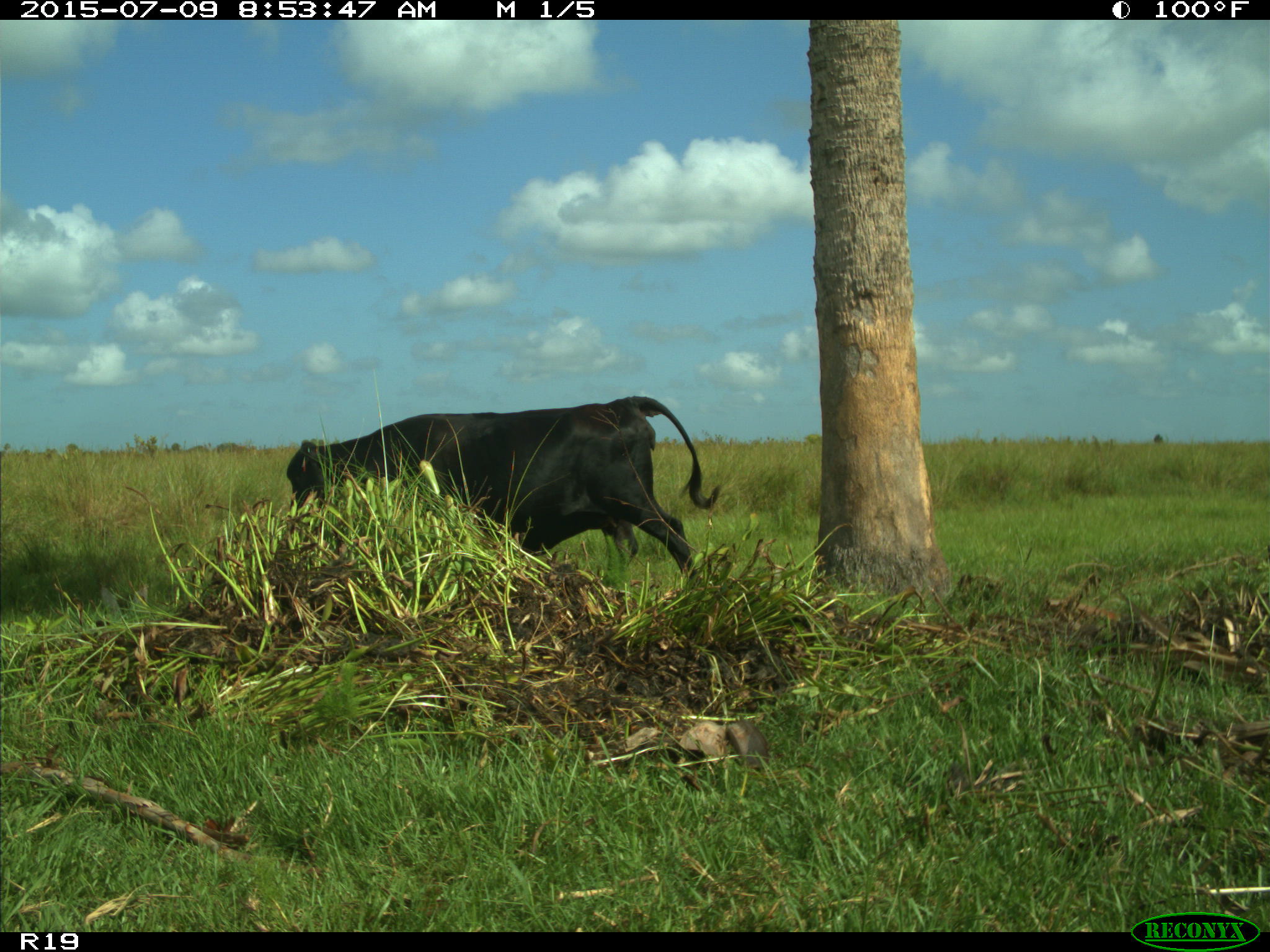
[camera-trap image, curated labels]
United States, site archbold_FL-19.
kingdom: Animalia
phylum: Chordata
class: Mammalia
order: Artiodactyla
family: Bovidae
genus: Bos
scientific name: Bos taurus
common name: domestic cow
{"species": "Bos taurus (domestic cow)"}